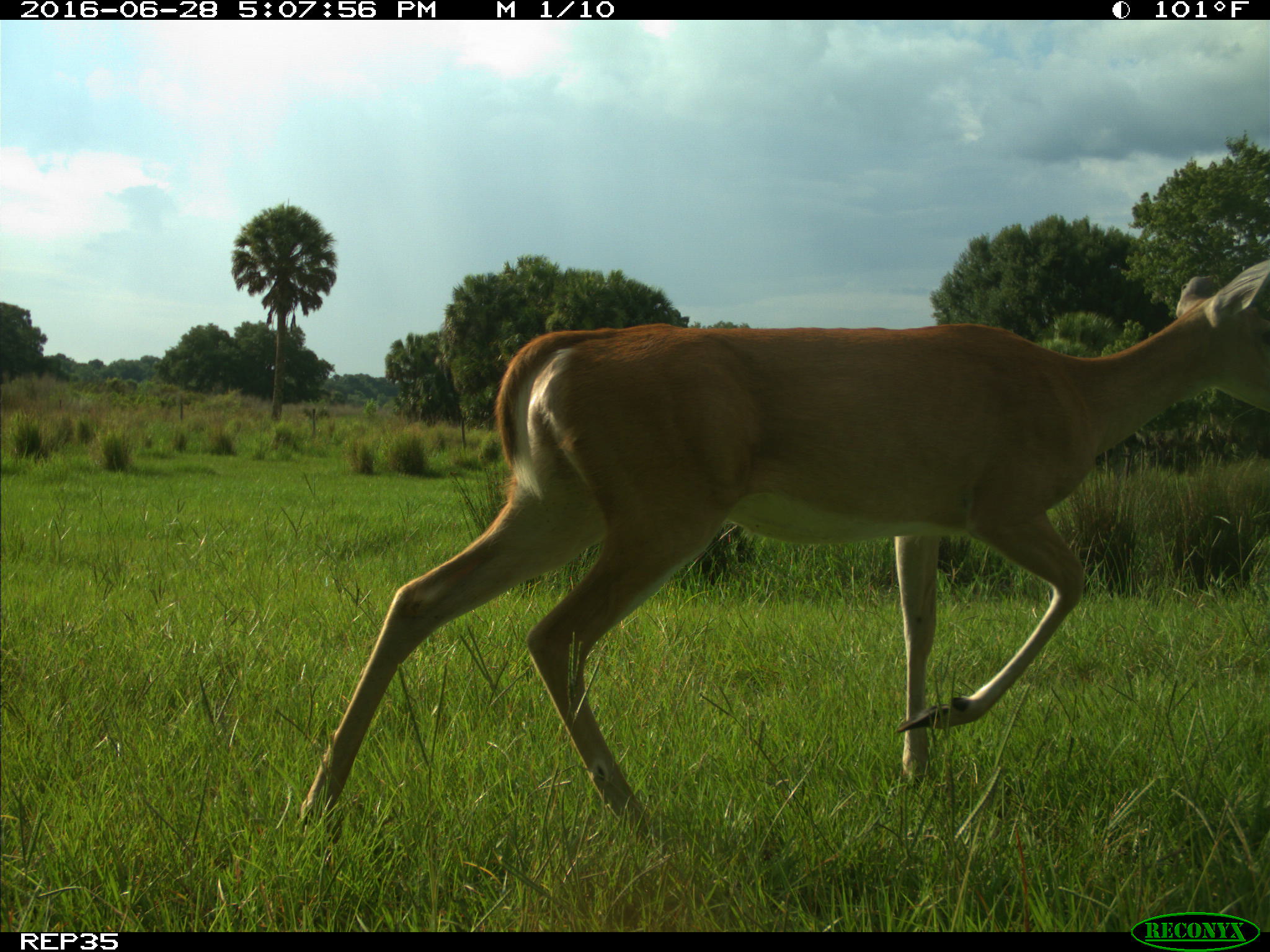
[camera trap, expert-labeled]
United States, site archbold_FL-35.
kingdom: Animalia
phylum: Chordata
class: Mammalia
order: Artiodactyla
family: Cervidae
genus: Odocoileus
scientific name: Odocoileus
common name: deer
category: unidentified deer